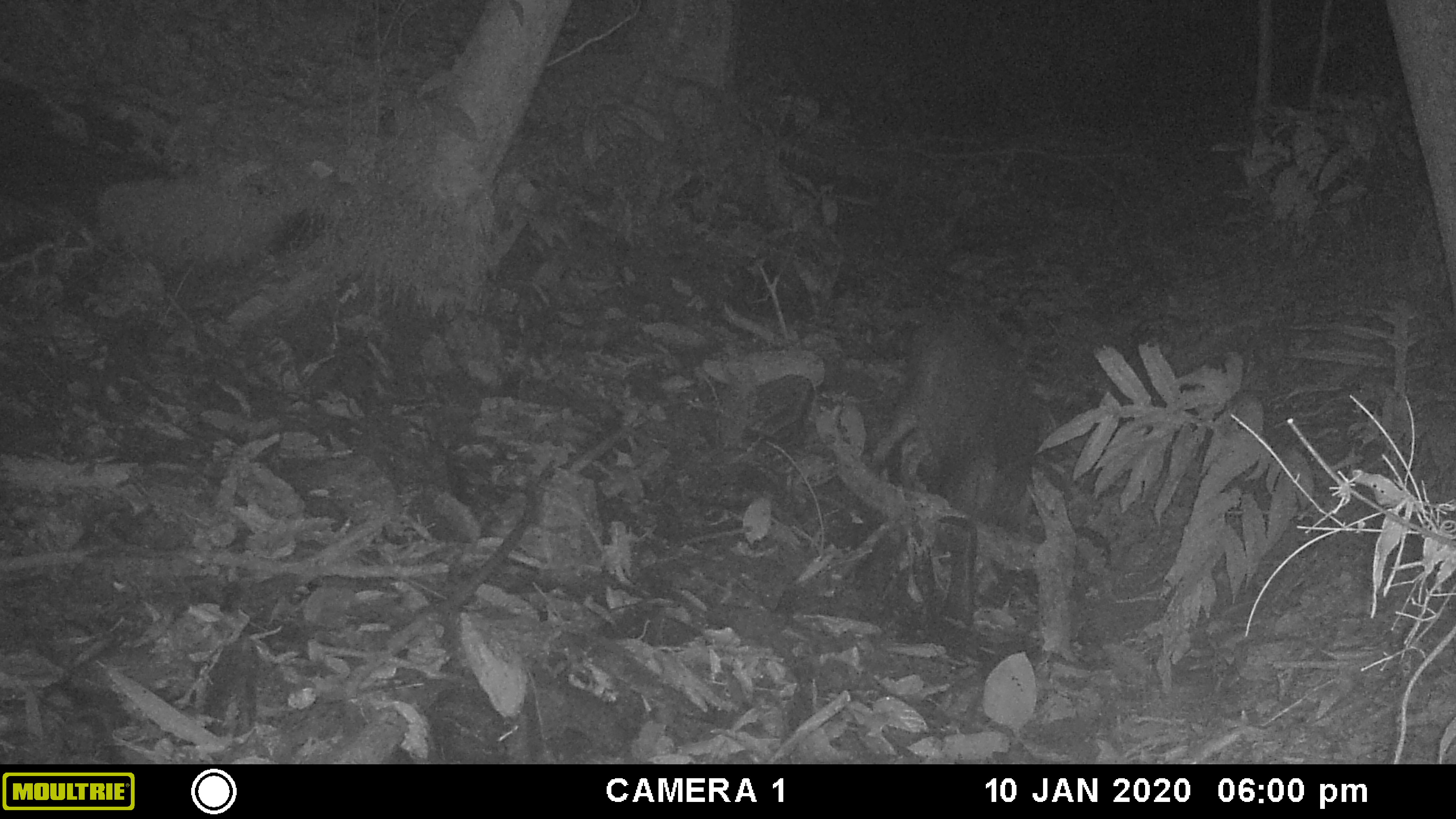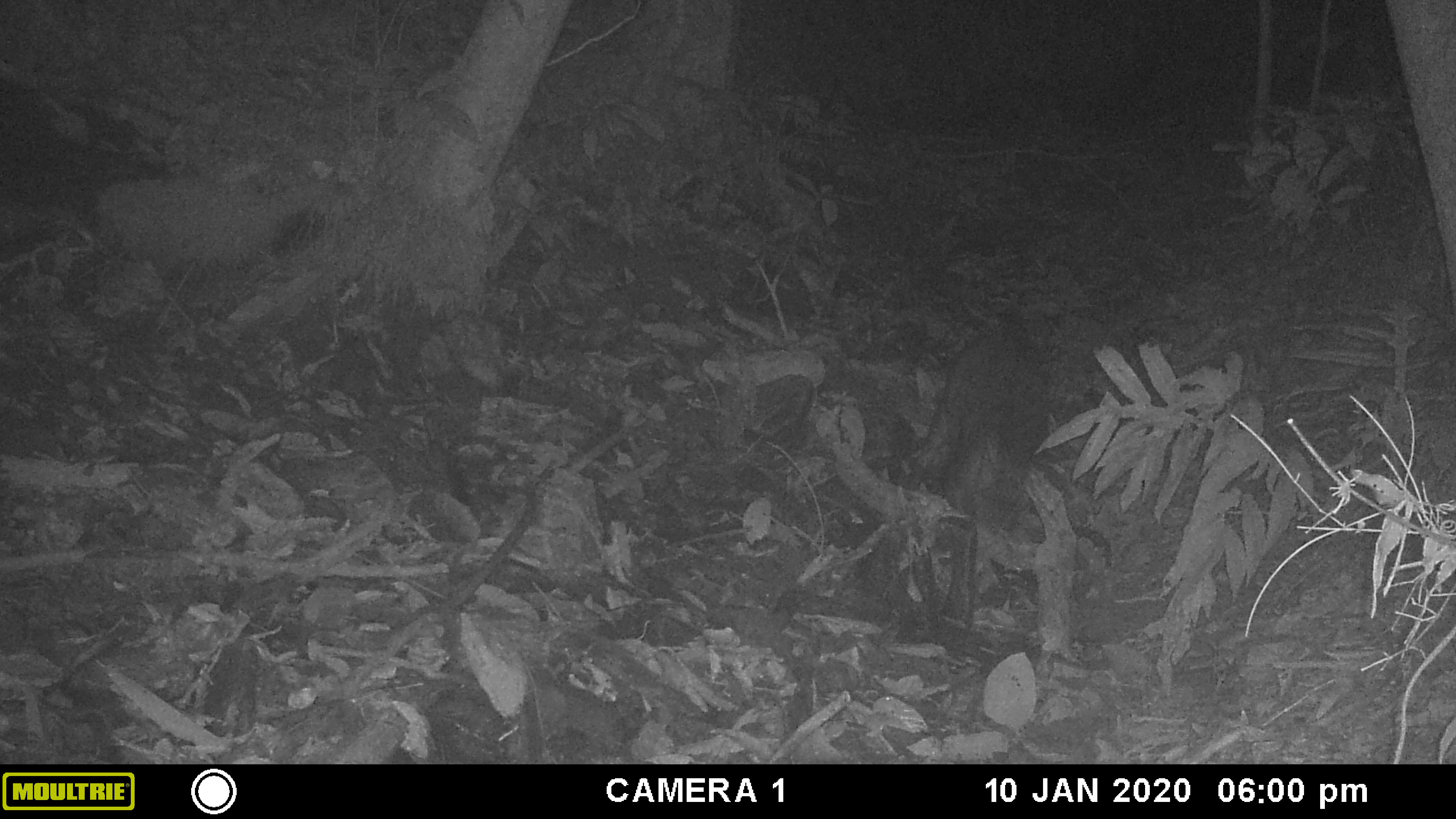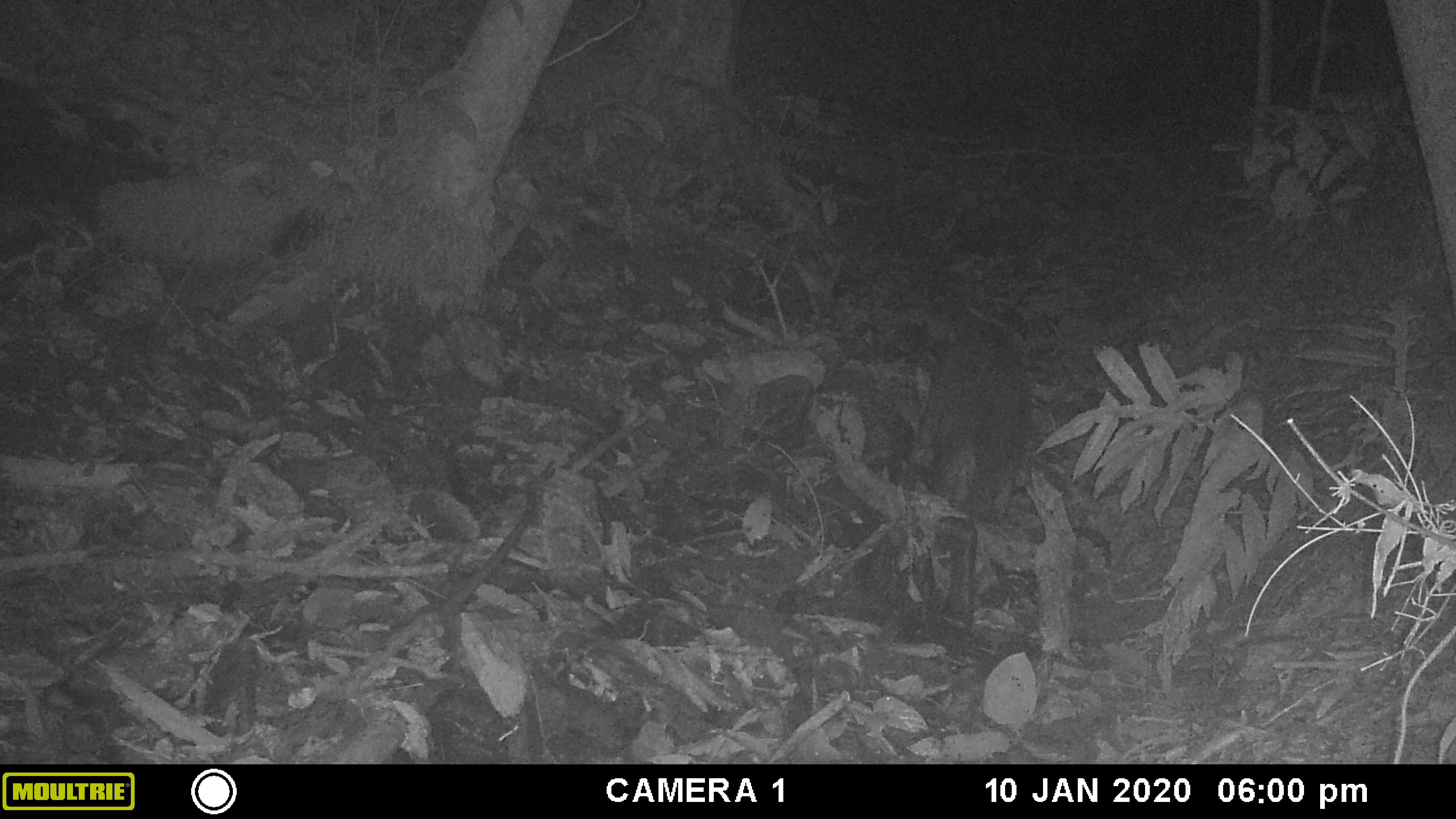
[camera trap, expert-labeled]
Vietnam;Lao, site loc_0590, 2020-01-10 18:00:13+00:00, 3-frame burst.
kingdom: Animalia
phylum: Chordata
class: Mammalia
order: Artiodactyla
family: Suidae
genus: Sus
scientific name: Sus scrofa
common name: eurasian wild pig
Eurasian wild pig (Sus scrofa). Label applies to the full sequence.